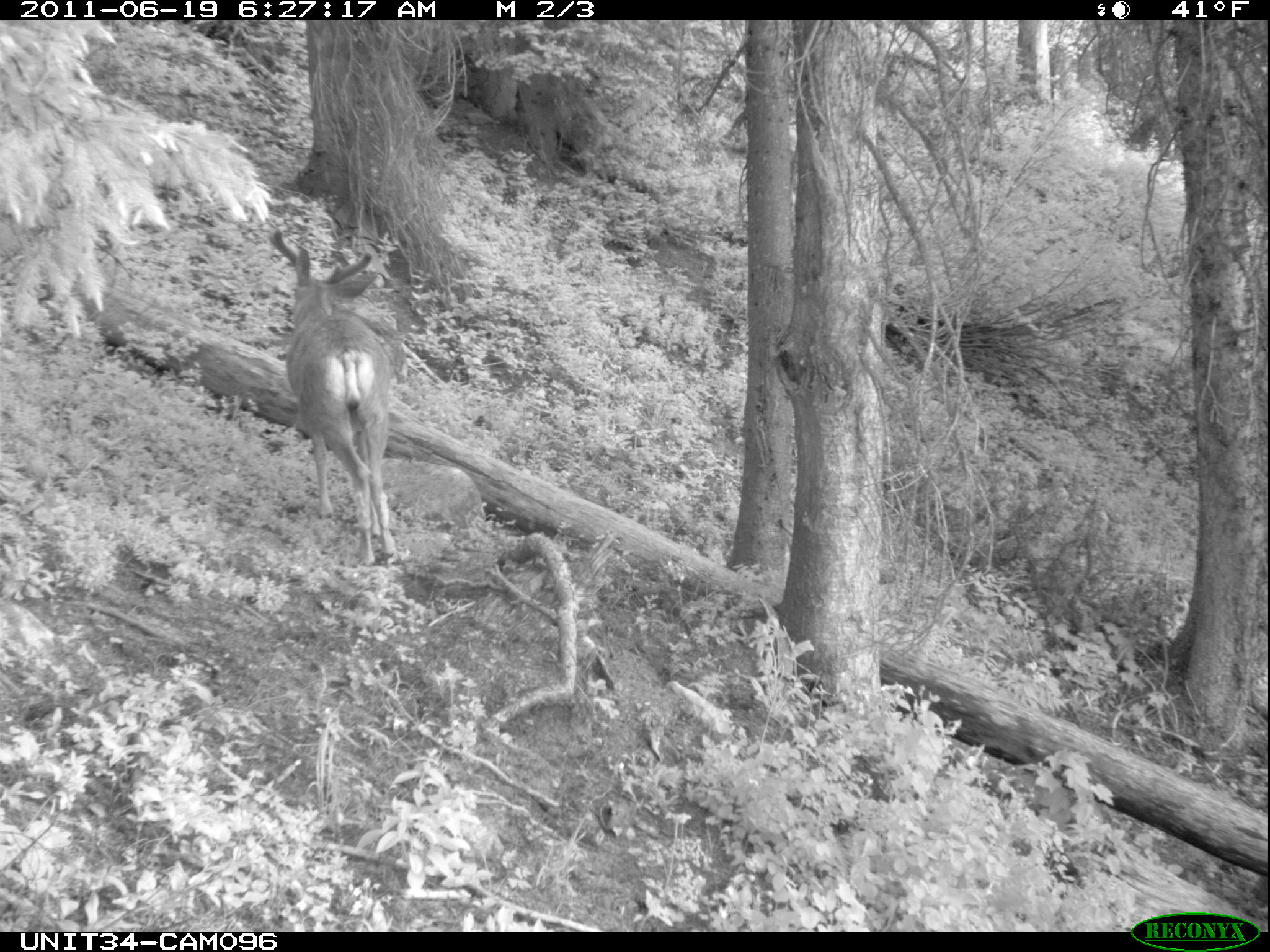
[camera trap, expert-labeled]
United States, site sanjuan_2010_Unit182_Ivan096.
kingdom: Animalia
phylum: Chordata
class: Mammalia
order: Artiodactyla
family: Cervidae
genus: Odocoileus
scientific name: Odocoileus hemionus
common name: mule deer